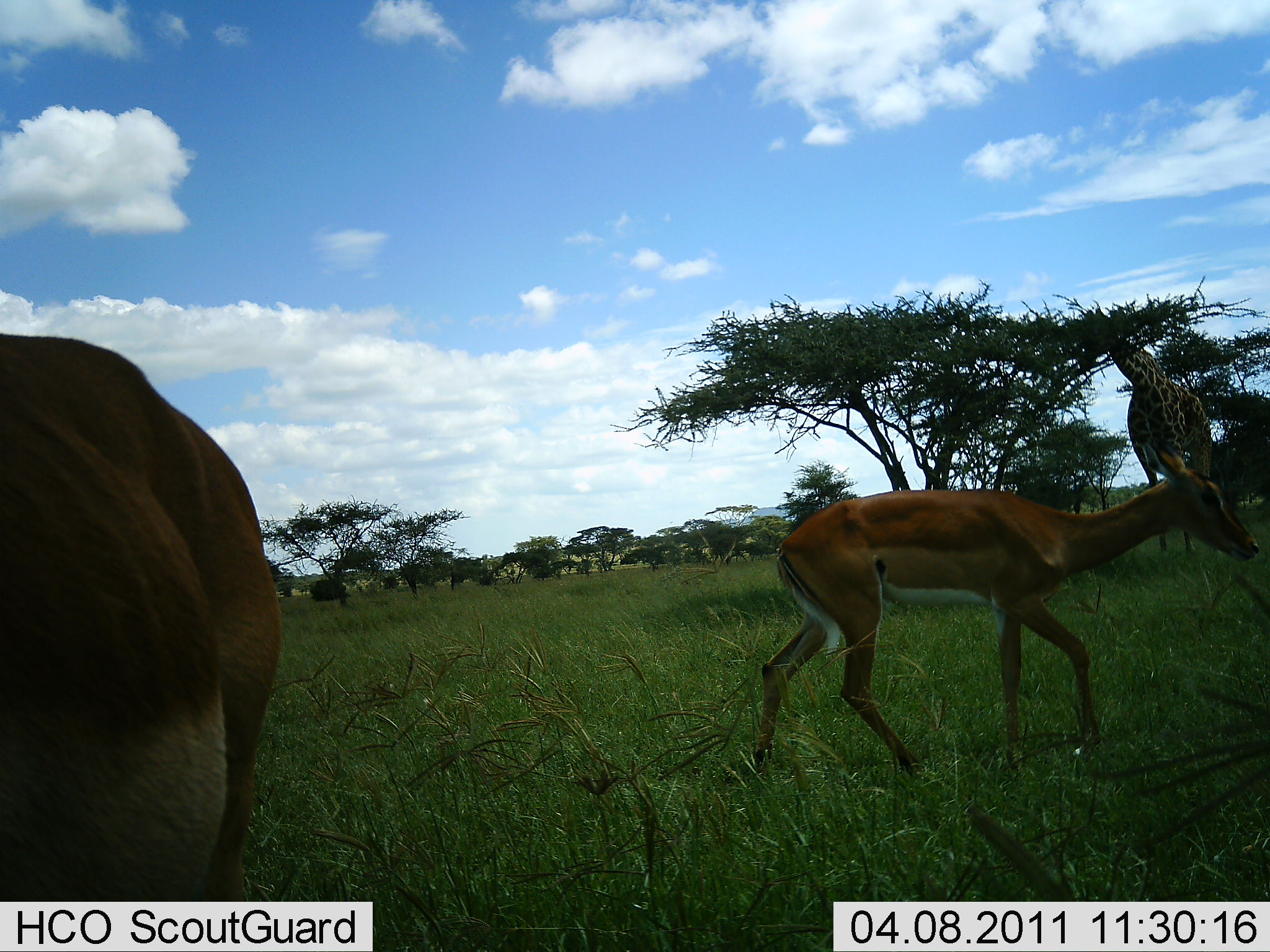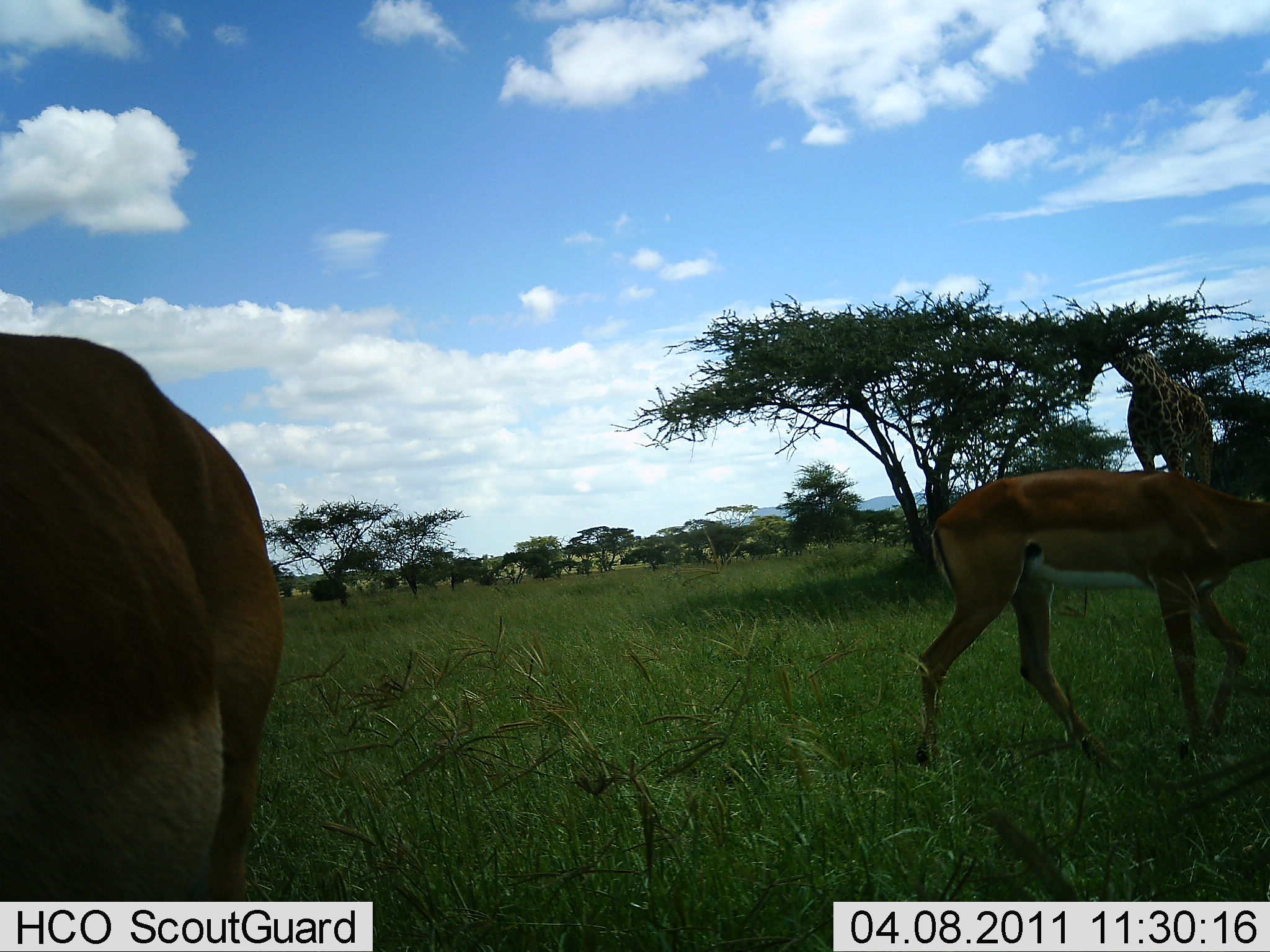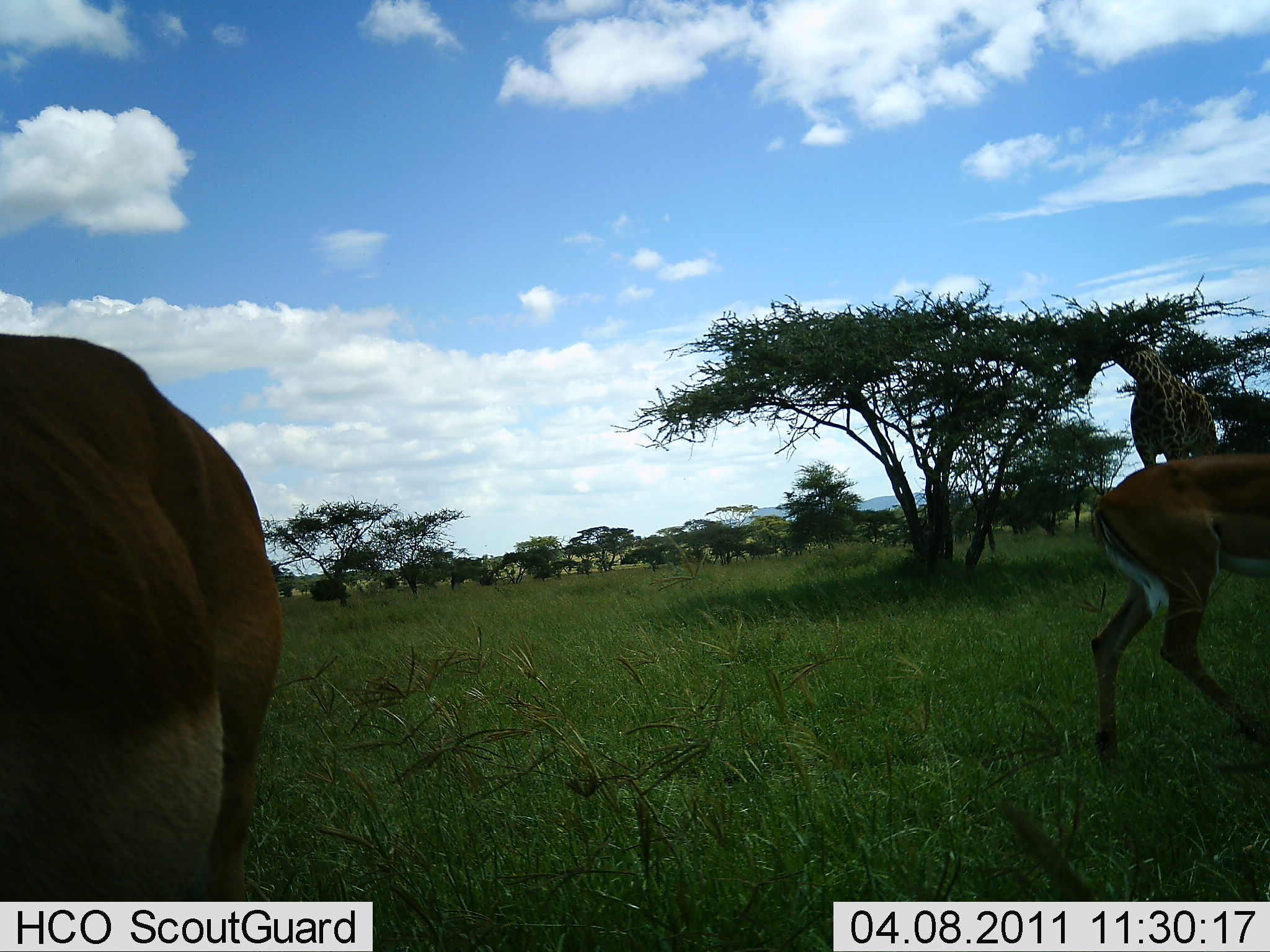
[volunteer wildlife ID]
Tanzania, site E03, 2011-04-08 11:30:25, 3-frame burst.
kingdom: Animalia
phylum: Chordata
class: Mammalia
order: Artiodactyla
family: Giraffidae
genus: Giraffa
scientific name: Giraffa camelopardalis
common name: giraffe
Giraffe (Giraffa camelopardalis), count 1. Behavior (volunteer vote fractions): standing 17%, resting 0%, moving 0%, interacting 4%. Young present (vote fraction): 0%. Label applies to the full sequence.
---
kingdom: Animalia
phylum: Chordata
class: Mammalia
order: Artiodactyla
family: Bovidae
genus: Aepyceros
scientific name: Aepyceros melampus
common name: impala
Impala (Aepyceros melampus), count 2. Behavior (volunteer vote fractions): standing 33%, resting 0%, moving 93%, interacting 7%. Young present (vote fraction): 0%. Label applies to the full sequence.